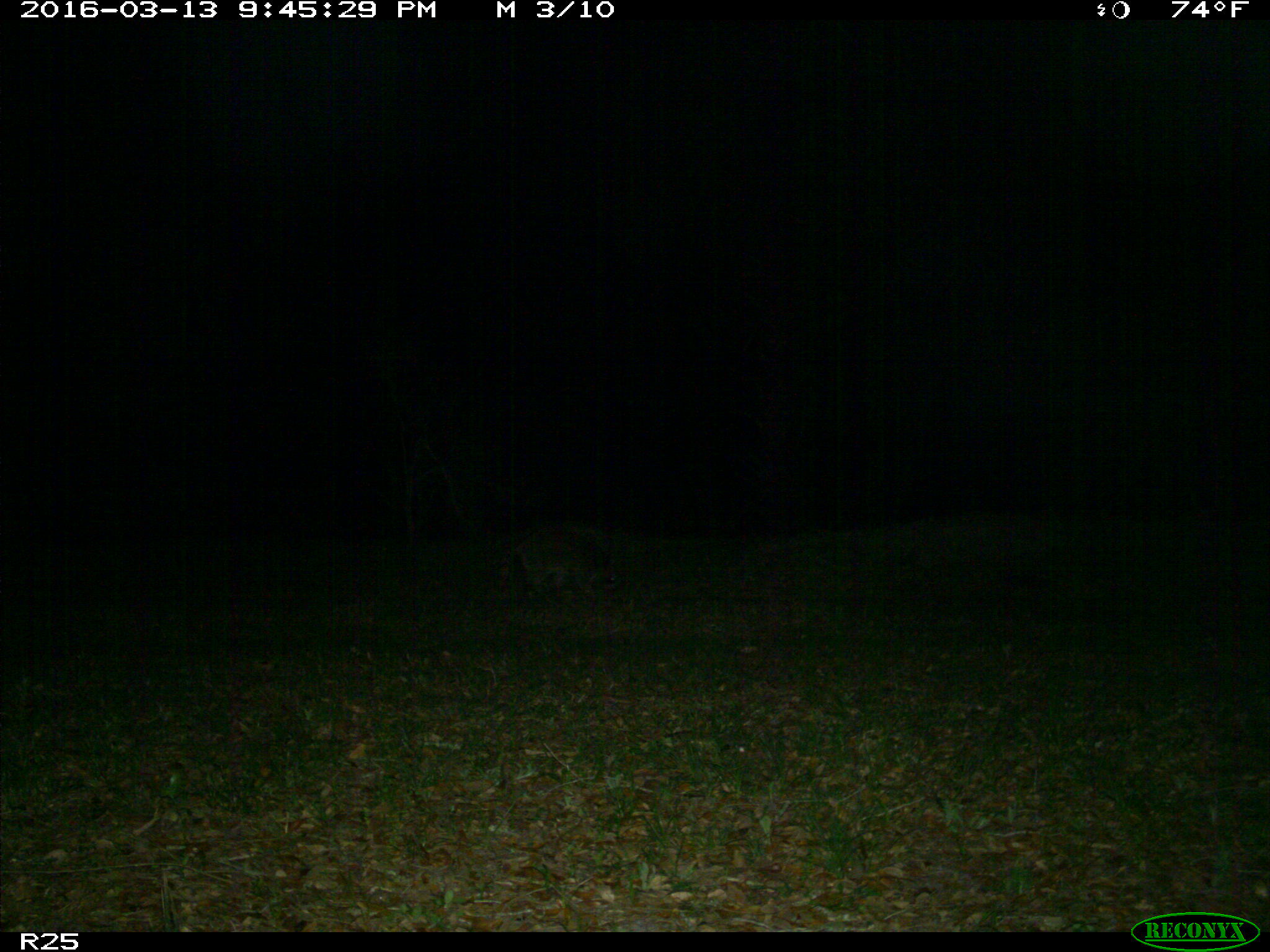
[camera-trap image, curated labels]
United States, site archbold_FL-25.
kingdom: Animalia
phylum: Chordata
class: Mammalia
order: Carnivora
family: Procyonidae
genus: Procyon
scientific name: Procyon lotor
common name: common raccoon